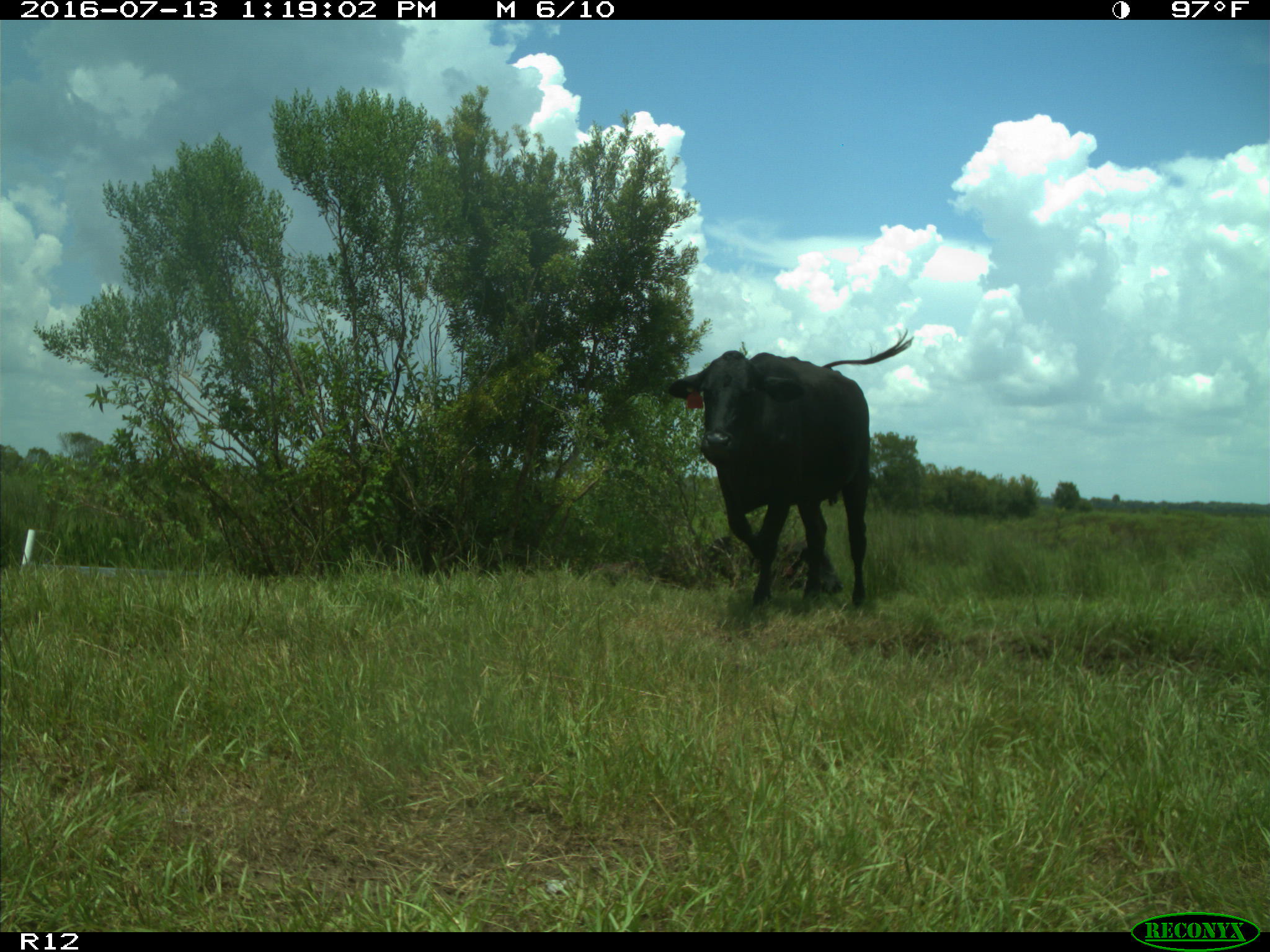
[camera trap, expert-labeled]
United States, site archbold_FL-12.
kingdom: Animalia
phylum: Chordata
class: Mammalia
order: Artiodactyla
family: Bovidae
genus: Bos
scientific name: Bos taurus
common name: domestic cow